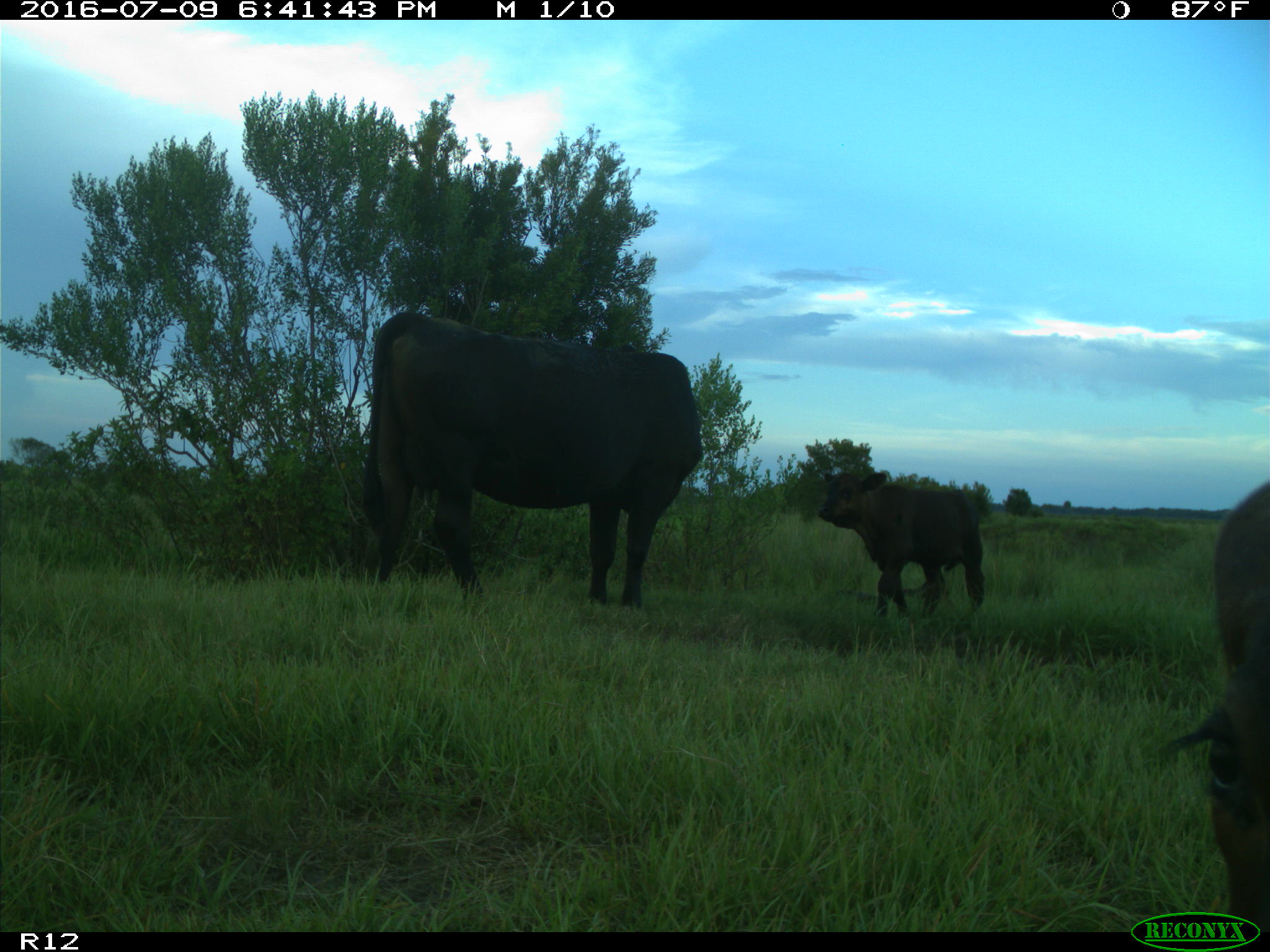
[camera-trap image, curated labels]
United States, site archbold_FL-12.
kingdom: Animalia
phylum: Chordata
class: Mammalia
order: Artiodactyla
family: Bovidae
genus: Bos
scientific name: Bos taurus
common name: domestic cow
Bos taurus (domestic cow).